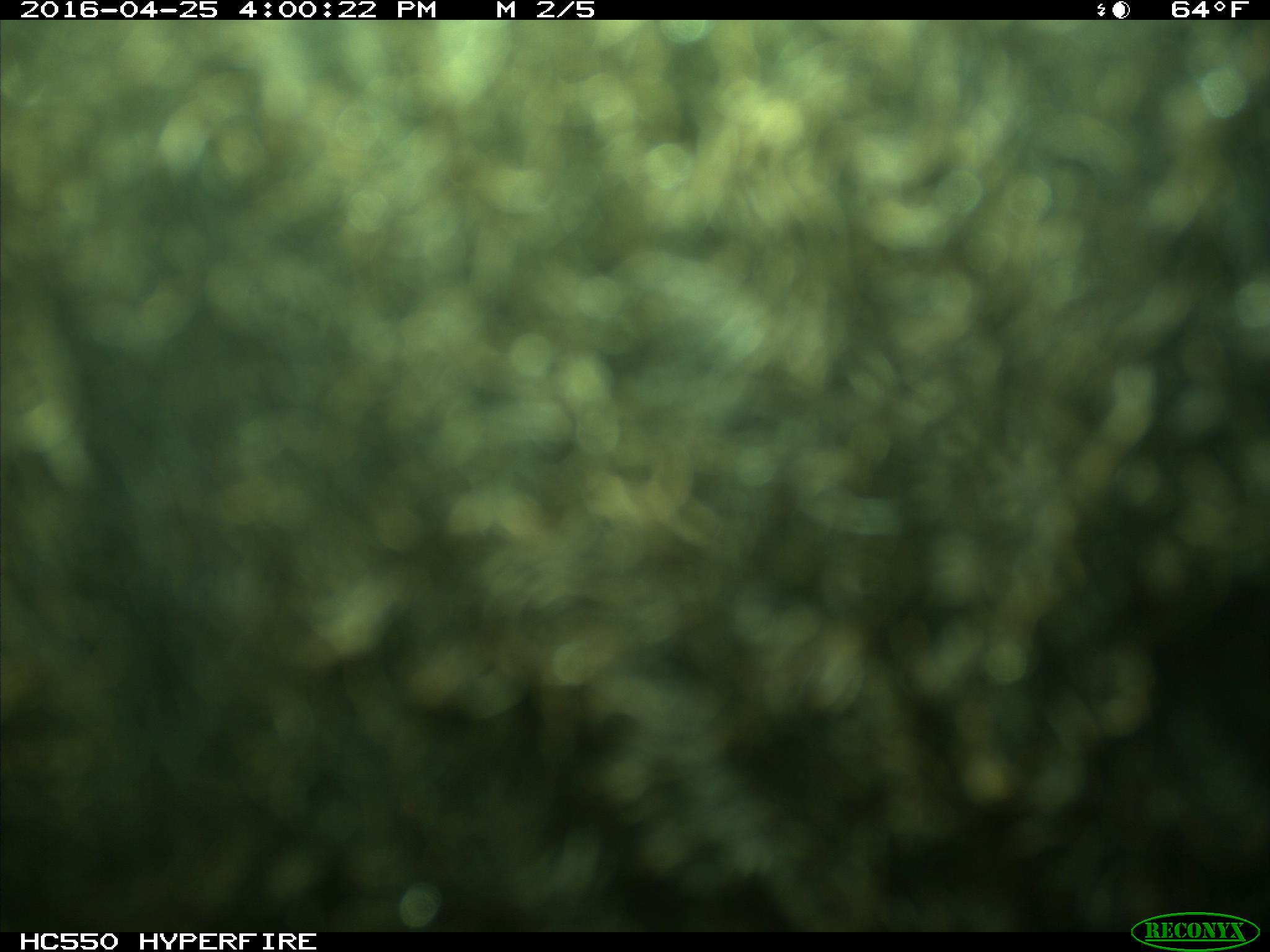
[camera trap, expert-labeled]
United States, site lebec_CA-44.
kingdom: Animalia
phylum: Chordata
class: Mammalia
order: Artiodactyla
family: Bovidae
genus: Bos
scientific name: Bos taurus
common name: domestic cow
Bos taurus (domestic cow).